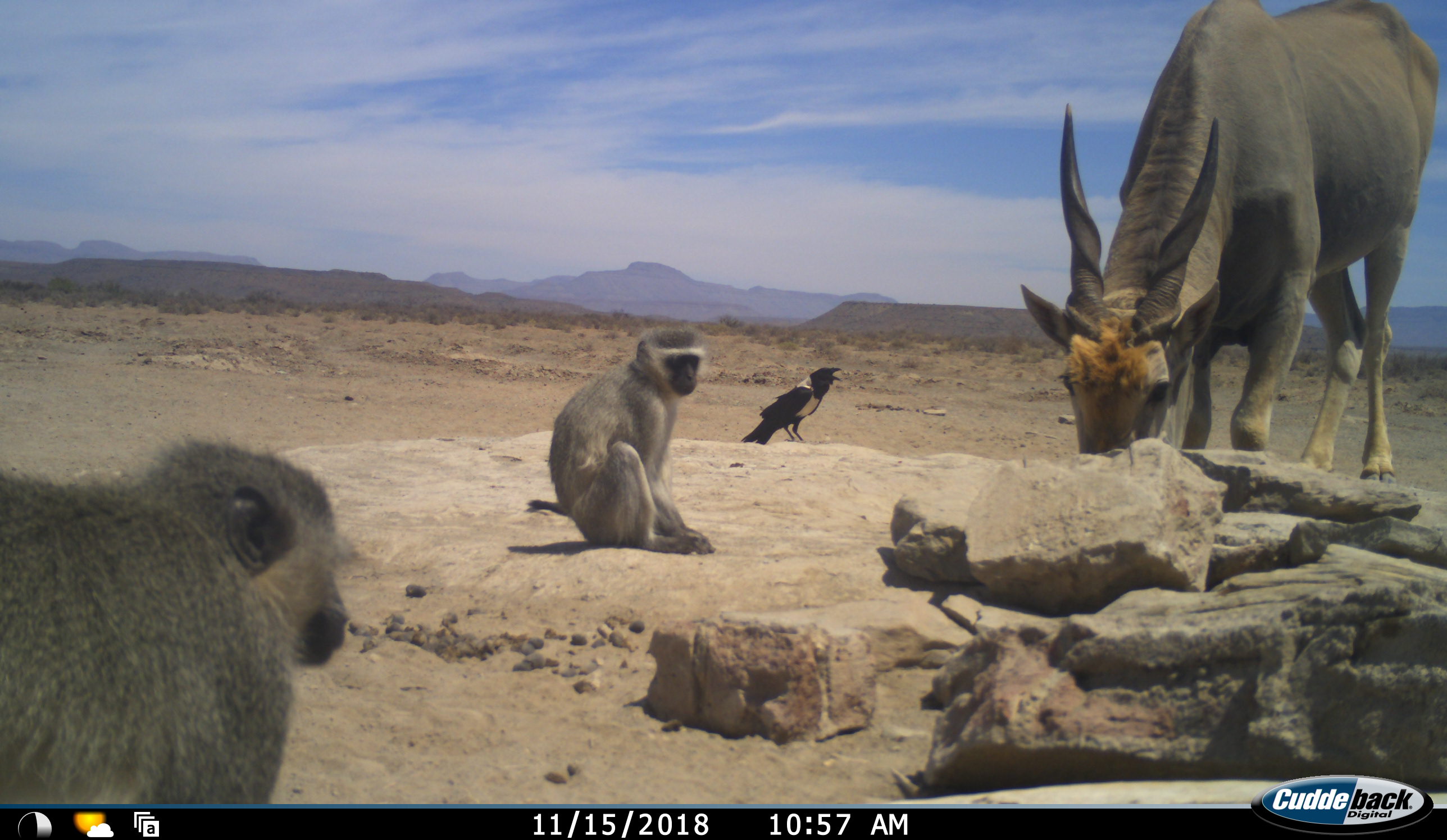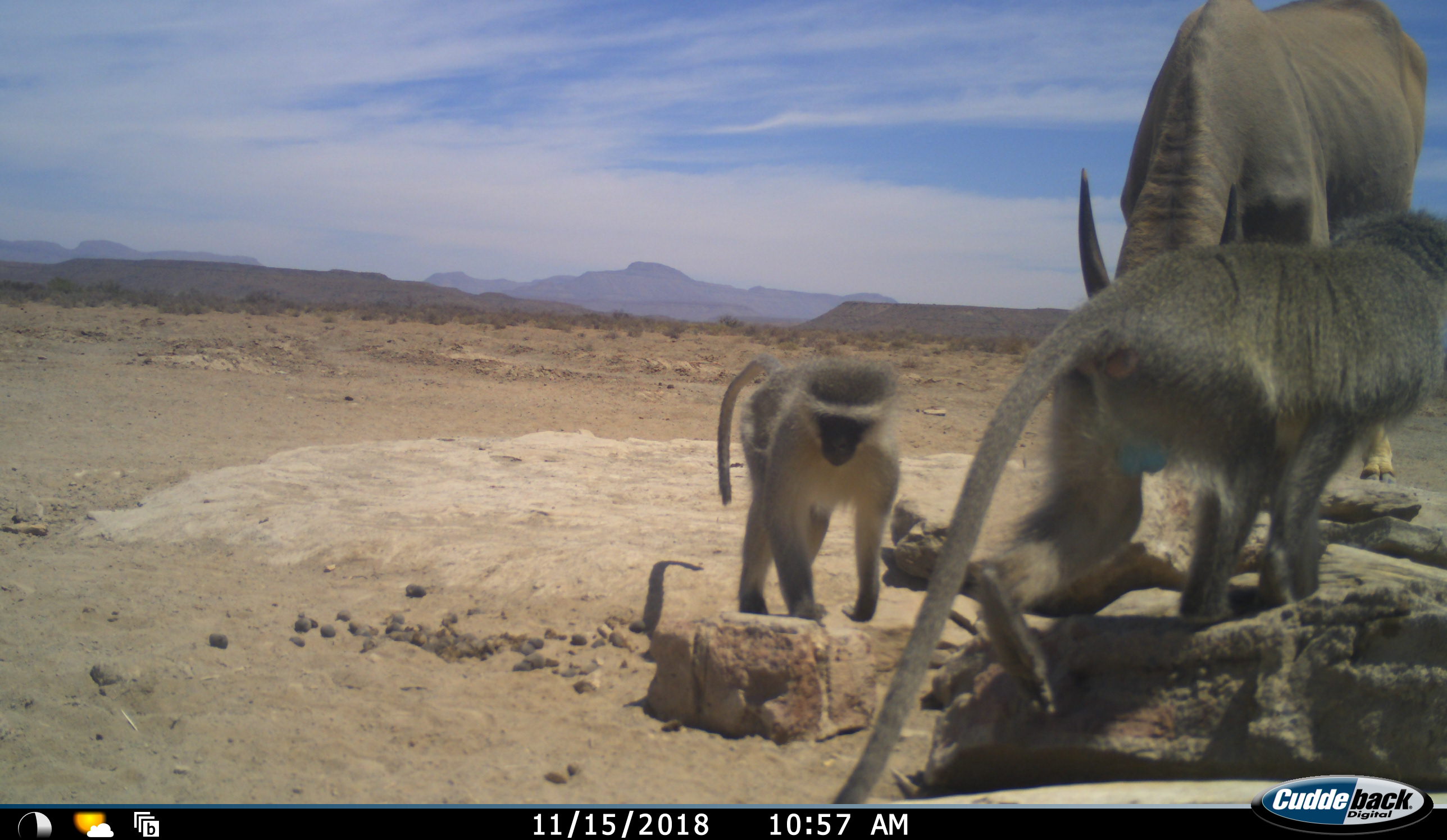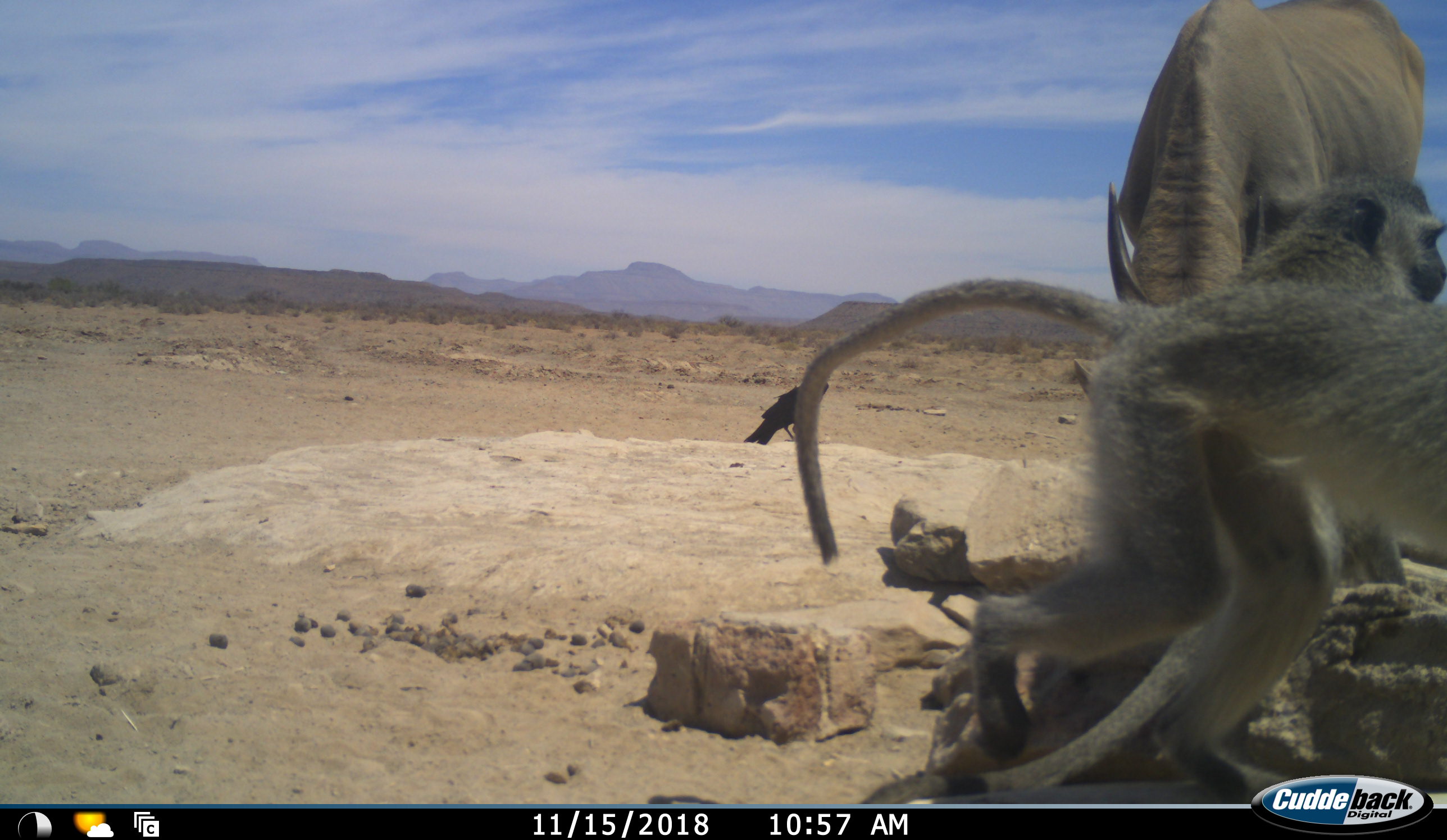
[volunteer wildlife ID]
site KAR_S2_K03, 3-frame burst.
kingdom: Animalia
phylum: Chordata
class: Aves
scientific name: Aves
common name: bird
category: birdother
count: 1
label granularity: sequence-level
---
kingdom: Animalia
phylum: Chordata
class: Mammalia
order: Artiodactyla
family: Bovidae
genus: Tragelaphus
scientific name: Tragelaphus oryx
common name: eland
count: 1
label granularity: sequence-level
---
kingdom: Animalia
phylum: Chordata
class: Mammalia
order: Primates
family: Cercopithecidae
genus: Chlorocebus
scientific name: Chlorocebus pygerythrus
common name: vervet monkey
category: monkeyvervet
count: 2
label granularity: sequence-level